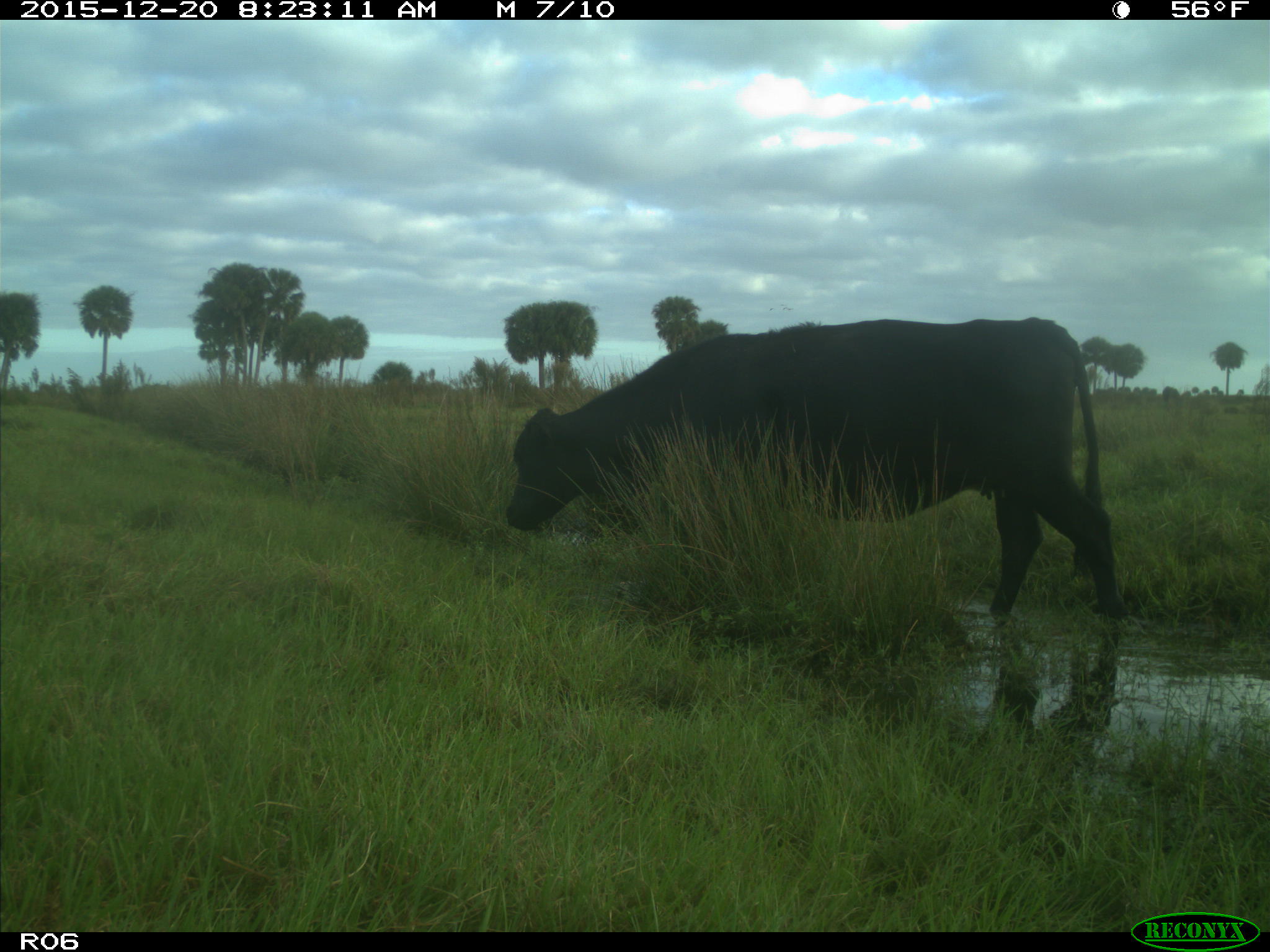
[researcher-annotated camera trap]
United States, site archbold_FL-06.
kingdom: Animalia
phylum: Chordata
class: Mammalia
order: Artiodactyla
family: Bovidae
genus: Bos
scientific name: Bos taurus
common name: domestic cow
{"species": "Bos taurus (domestic cow)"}